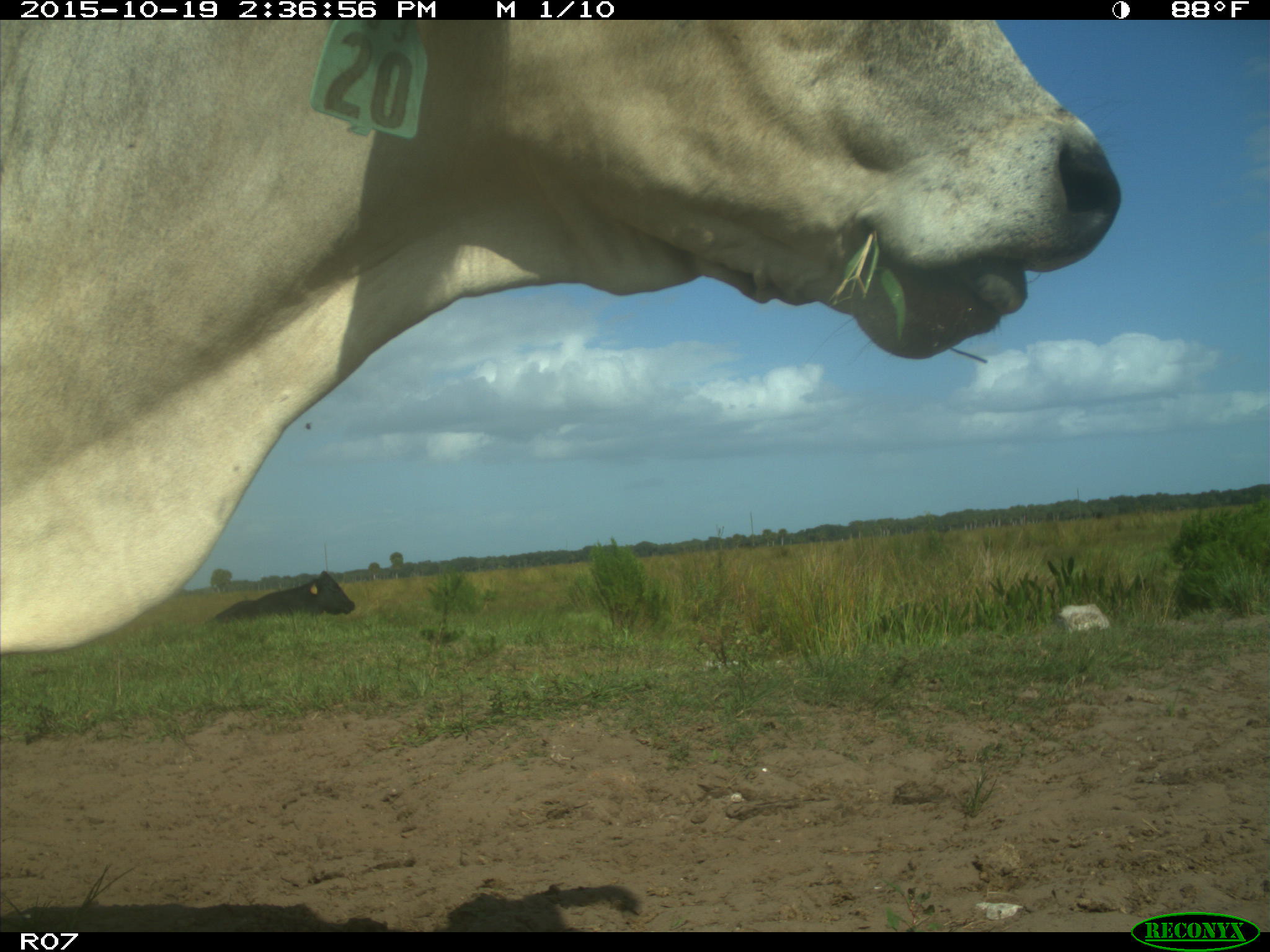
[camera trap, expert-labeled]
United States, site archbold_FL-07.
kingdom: Animalia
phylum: Chordata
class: Mammalia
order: Artiodactyla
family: Bovidae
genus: Bos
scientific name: Bos taurus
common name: domestic cow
Bos taurus (domestic cow).